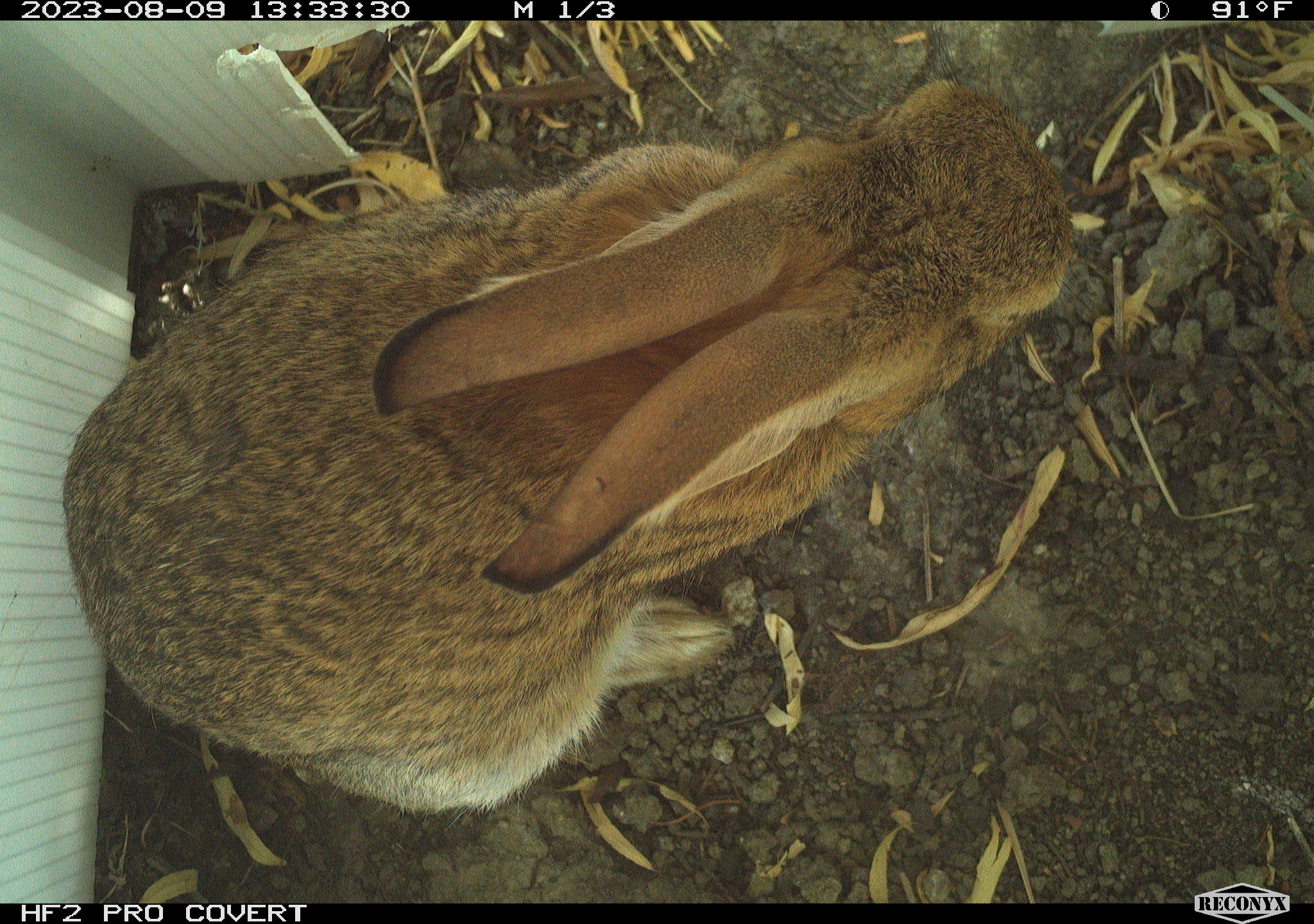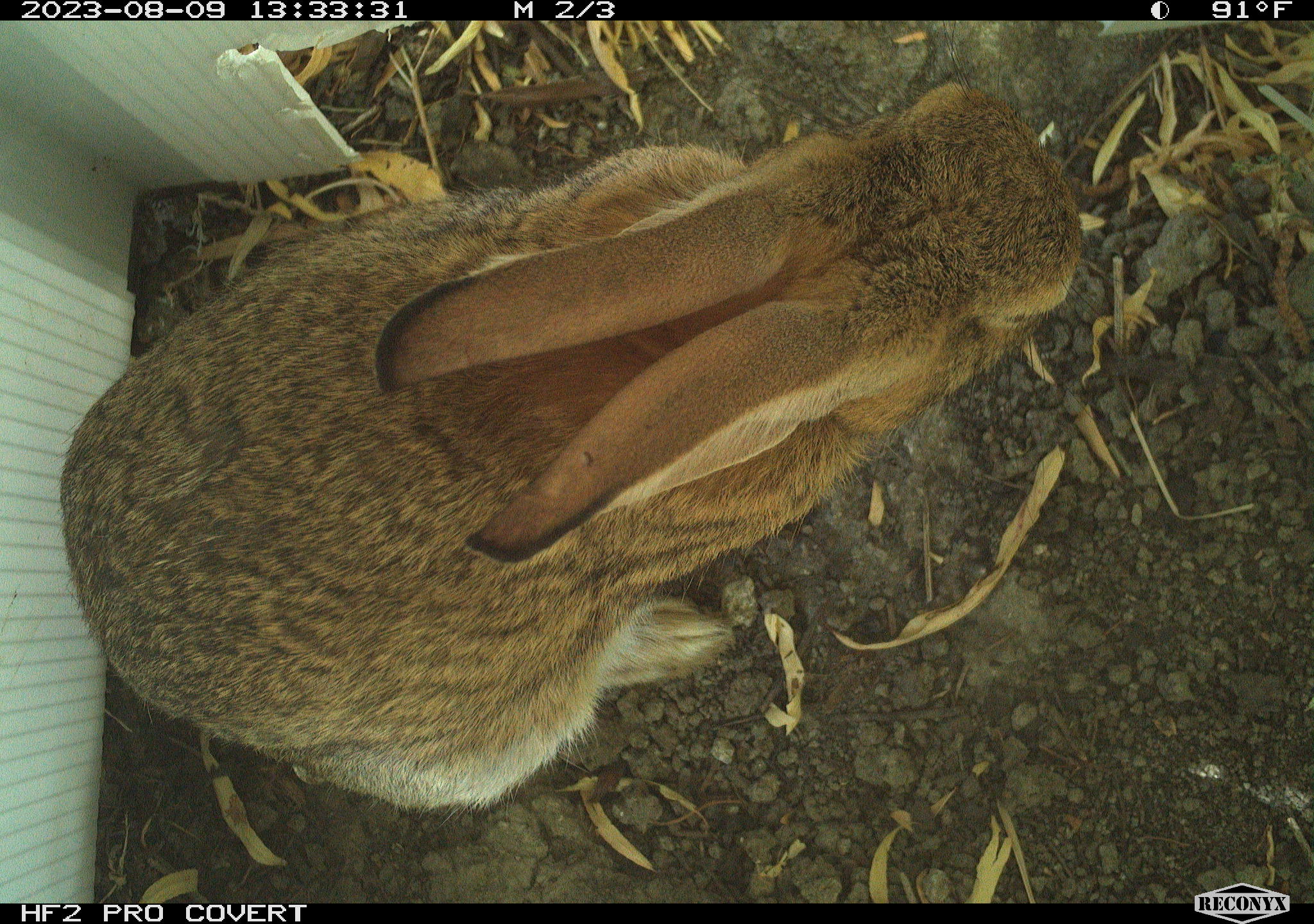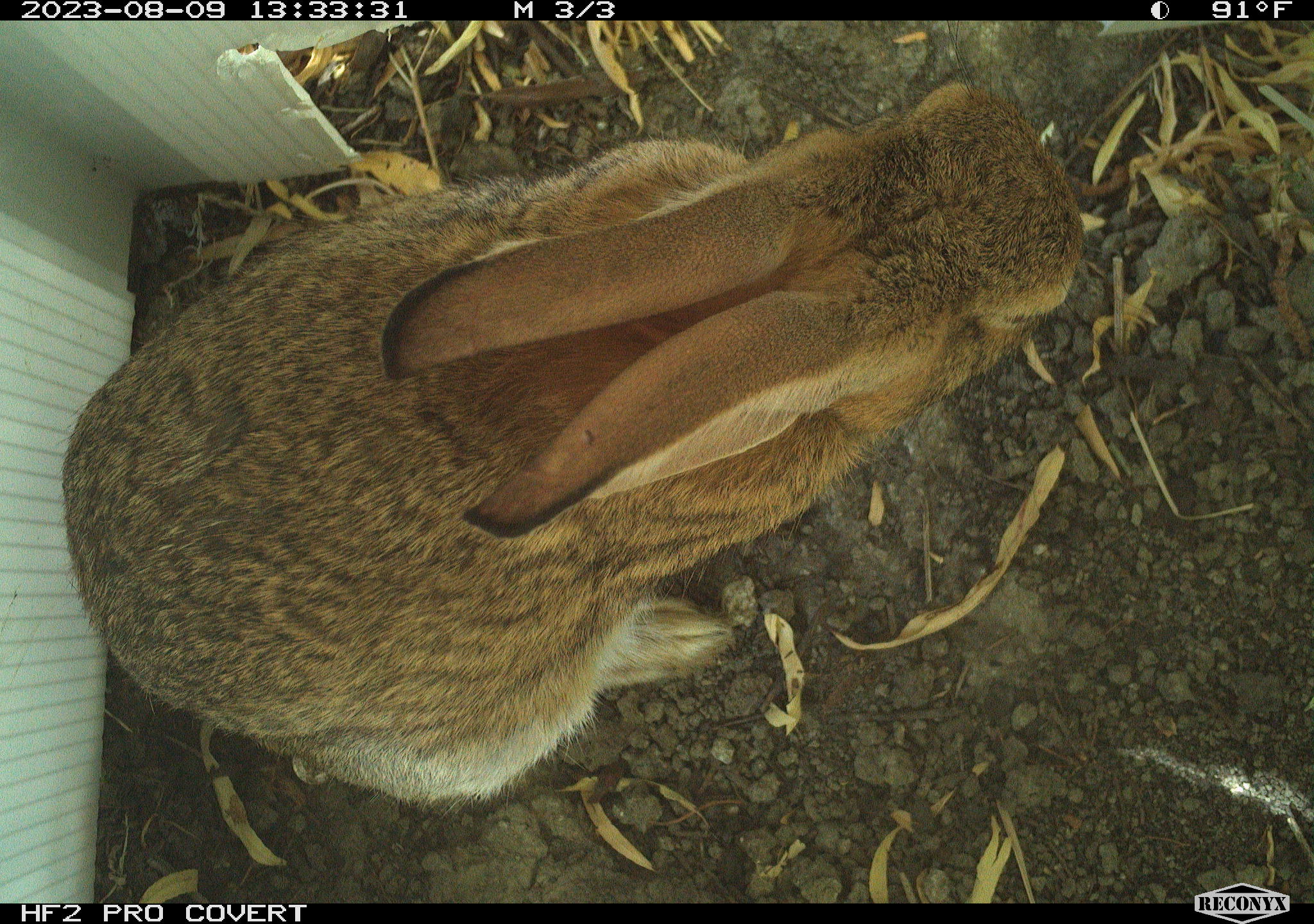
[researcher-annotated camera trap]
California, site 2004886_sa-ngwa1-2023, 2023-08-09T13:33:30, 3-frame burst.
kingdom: Animalia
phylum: Chordata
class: Mammalia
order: Lagomorpha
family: Leporidae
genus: Sylvilagus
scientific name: Sylvilagus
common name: cottontail rabbits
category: sylvilagus species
Sylvilagus species (cottontail rabbits) (Sylvilagus).